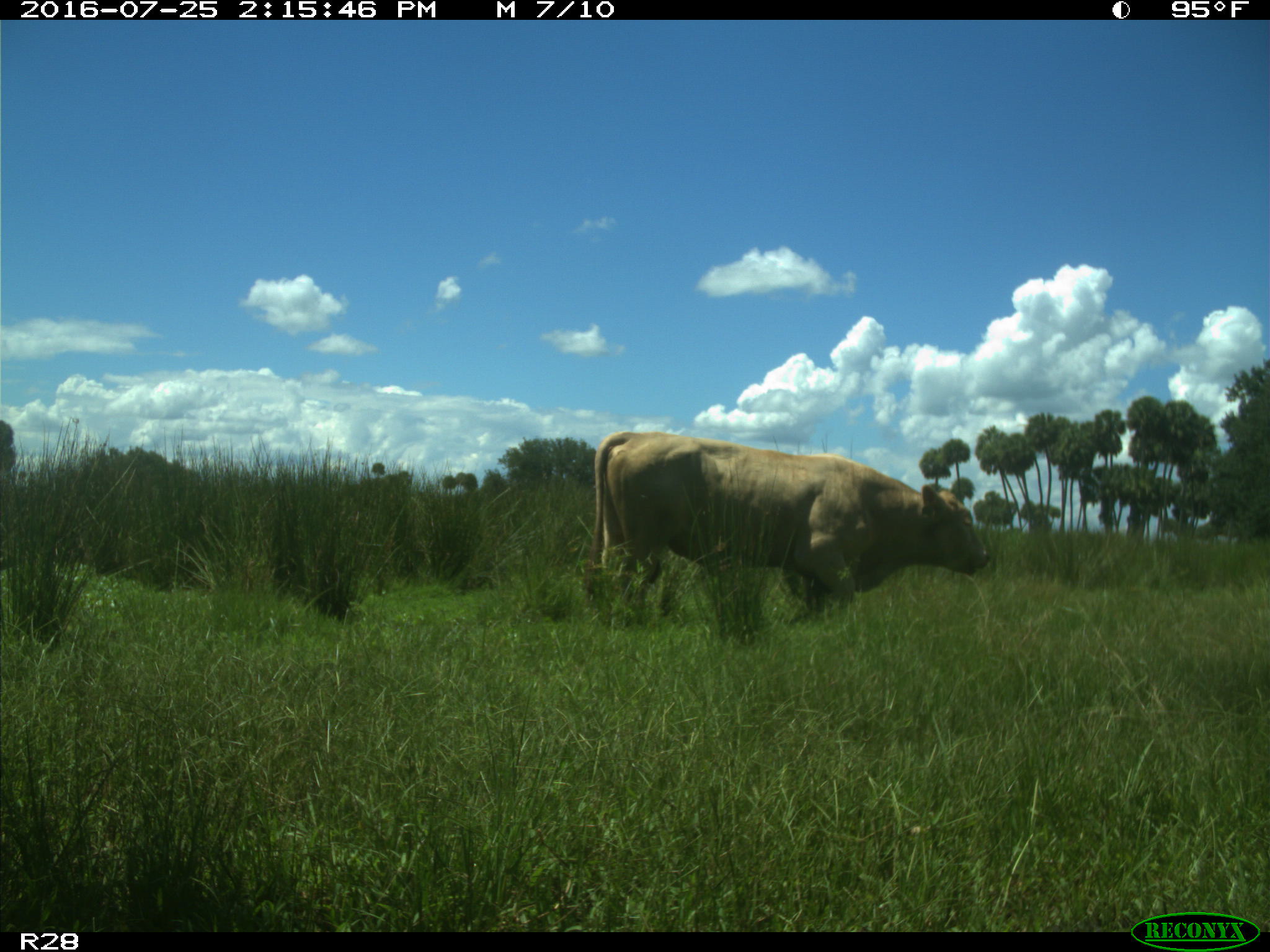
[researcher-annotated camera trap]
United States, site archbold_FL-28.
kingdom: Animalia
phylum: Chordata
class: Mammalia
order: Artiodactyla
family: Bovidae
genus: Bos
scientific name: Bos taurus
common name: domestic cow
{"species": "Bos taurus (domestic cow)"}